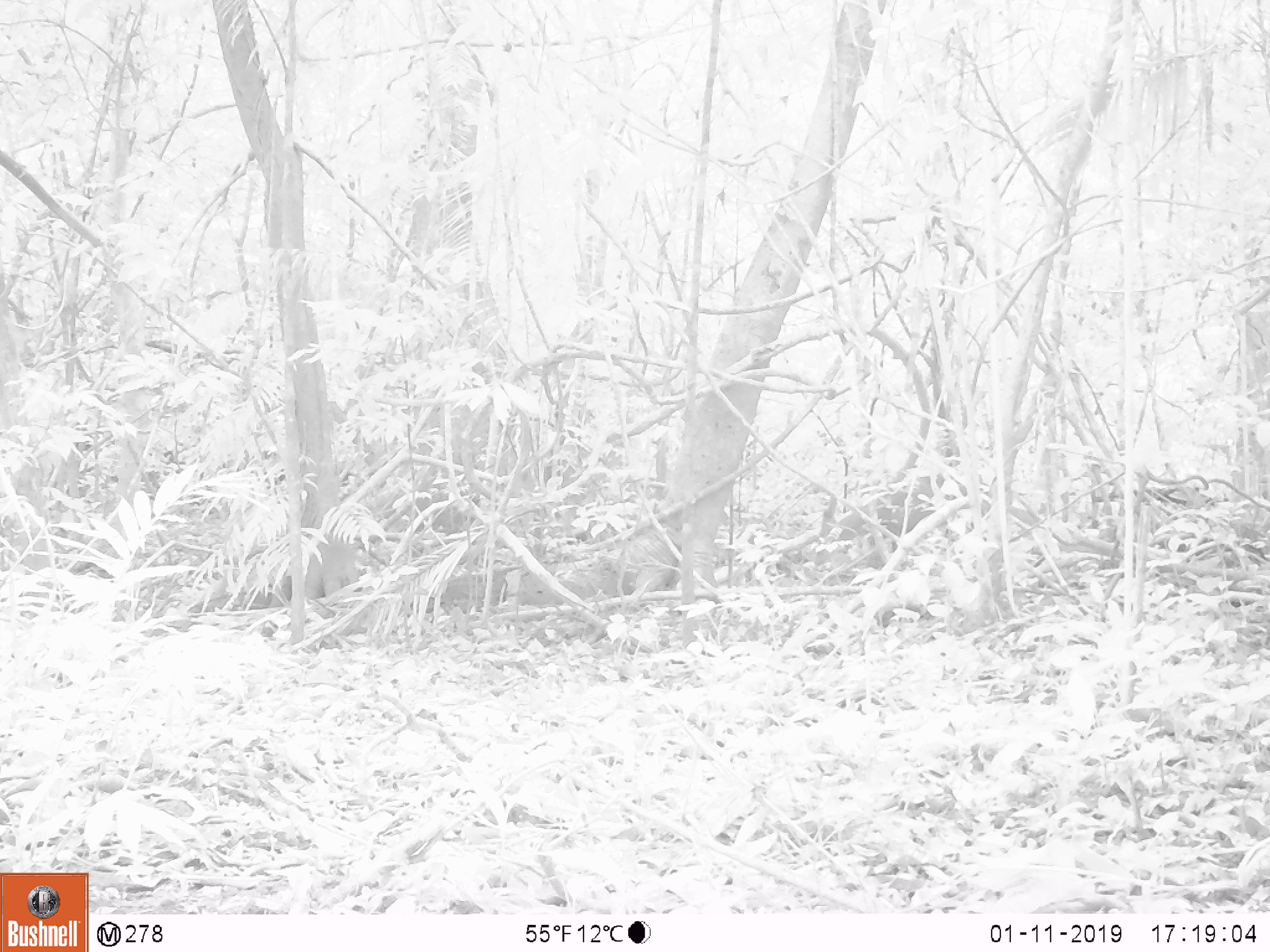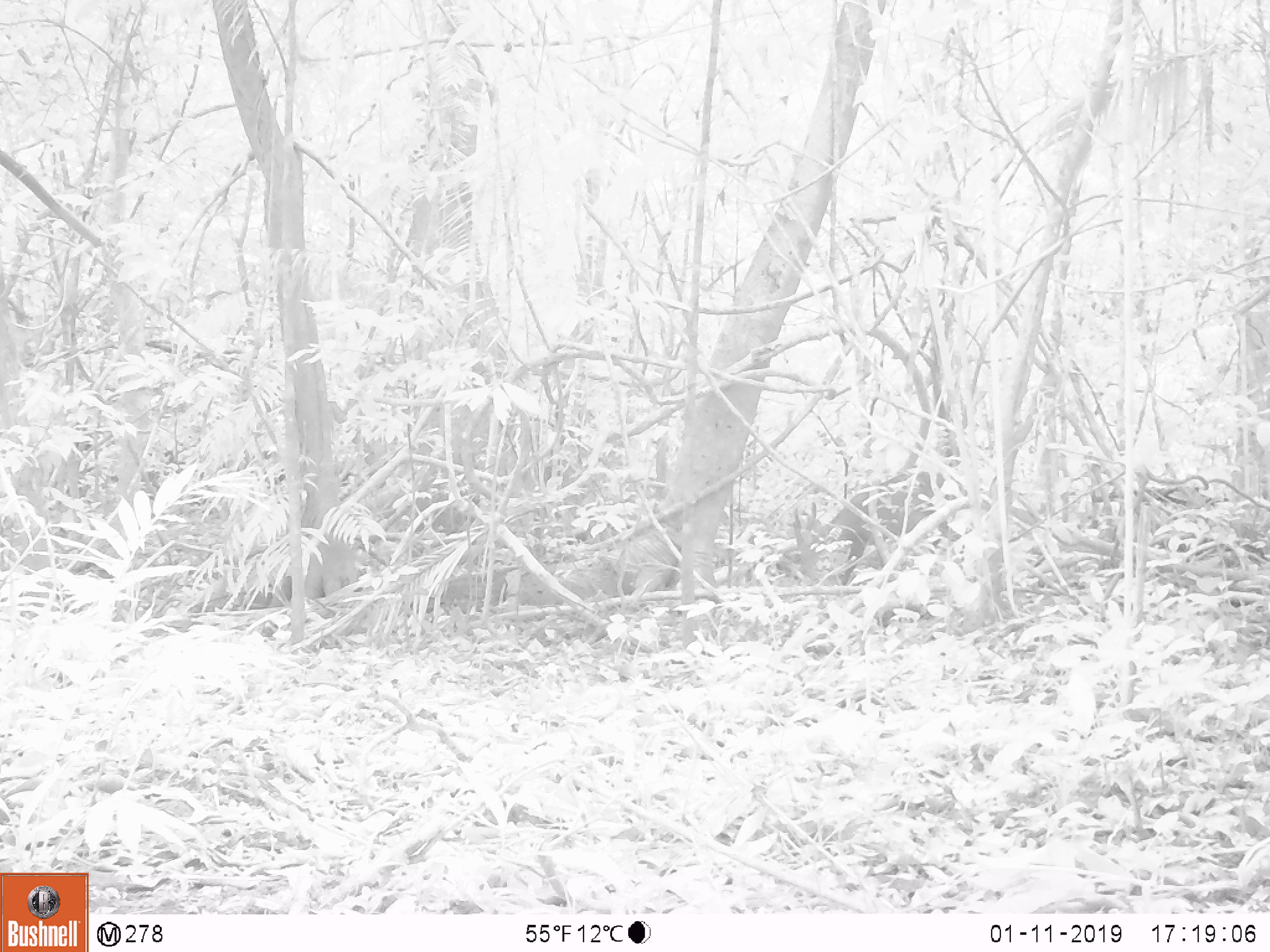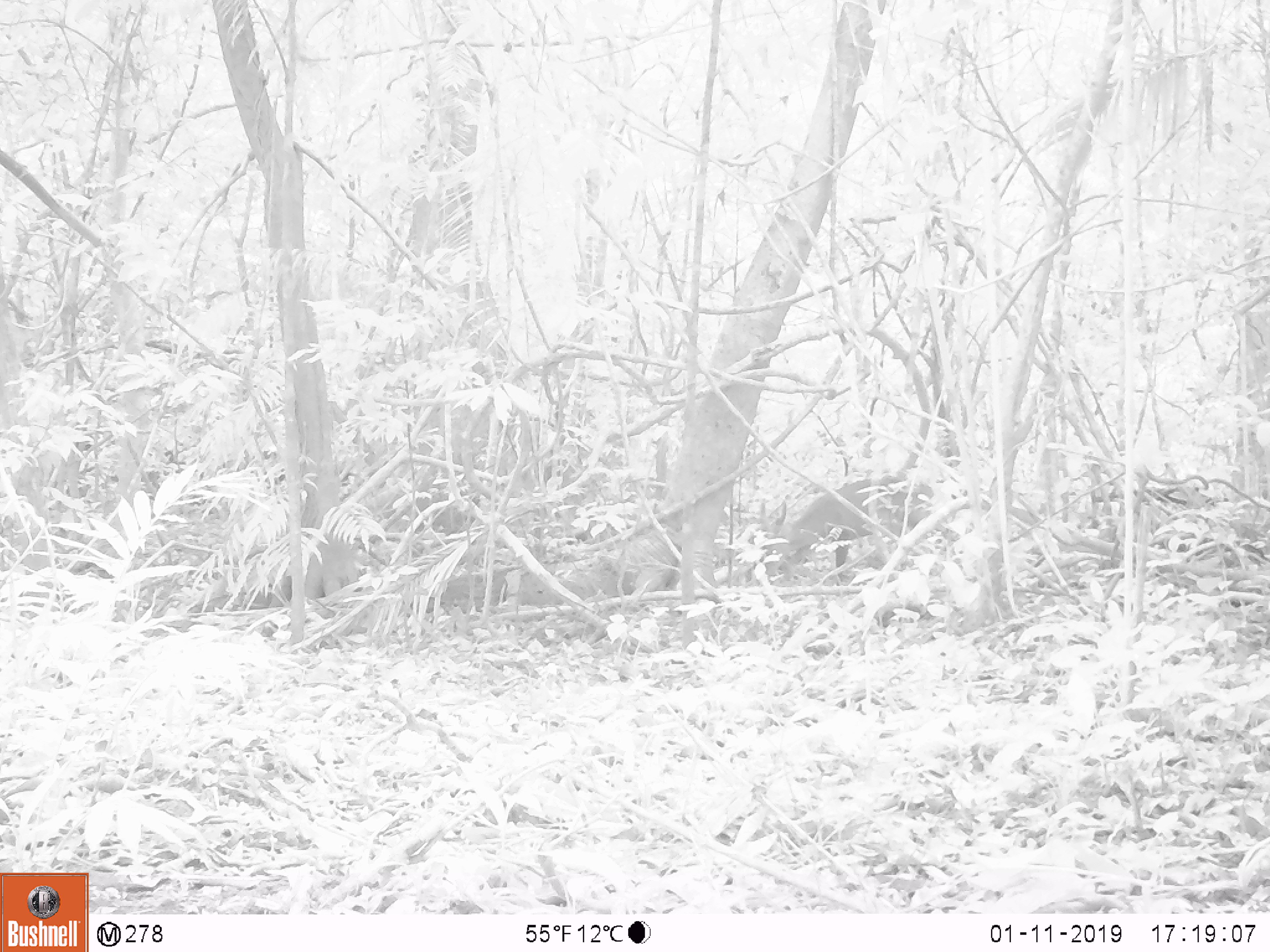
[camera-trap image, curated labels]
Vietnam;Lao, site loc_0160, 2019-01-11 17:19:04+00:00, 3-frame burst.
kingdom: Animalia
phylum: Chordata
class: Mammalia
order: Artiodactyla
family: Cervidae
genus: Muntiacus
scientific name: Muntiacus vuquangensis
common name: large-antlered muntjac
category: large antlered muntjac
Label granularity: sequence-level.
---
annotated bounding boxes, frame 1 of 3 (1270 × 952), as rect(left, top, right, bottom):
large antlered muntjac: rect(820, 475, 967, 552)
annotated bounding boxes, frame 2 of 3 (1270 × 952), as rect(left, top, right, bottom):
large antlered muntjac: rect(791, 468, 967, 584)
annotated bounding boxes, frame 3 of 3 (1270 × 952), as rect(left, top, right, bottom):
large antlered muntjac: rect(746, 476, 933, 586)